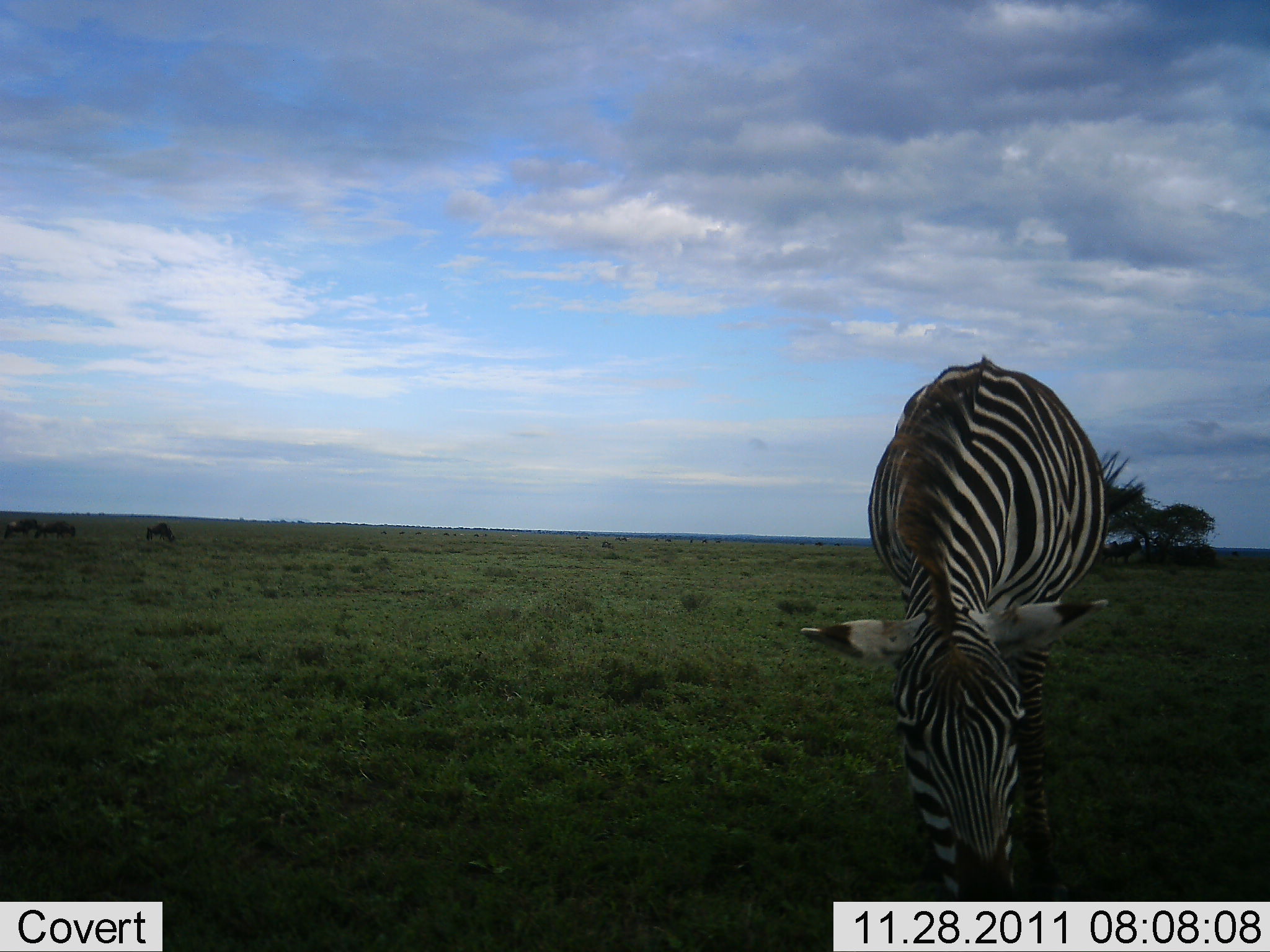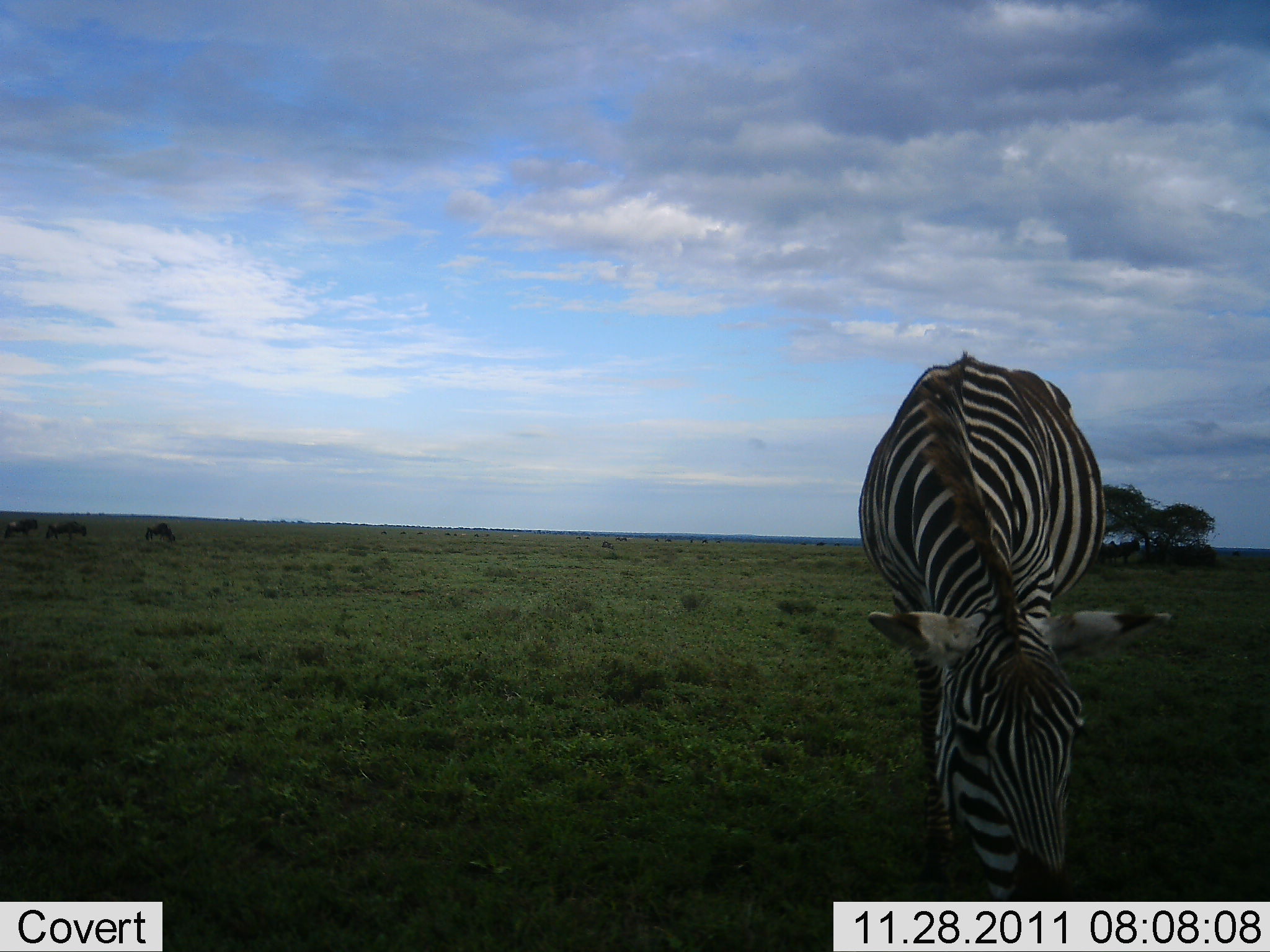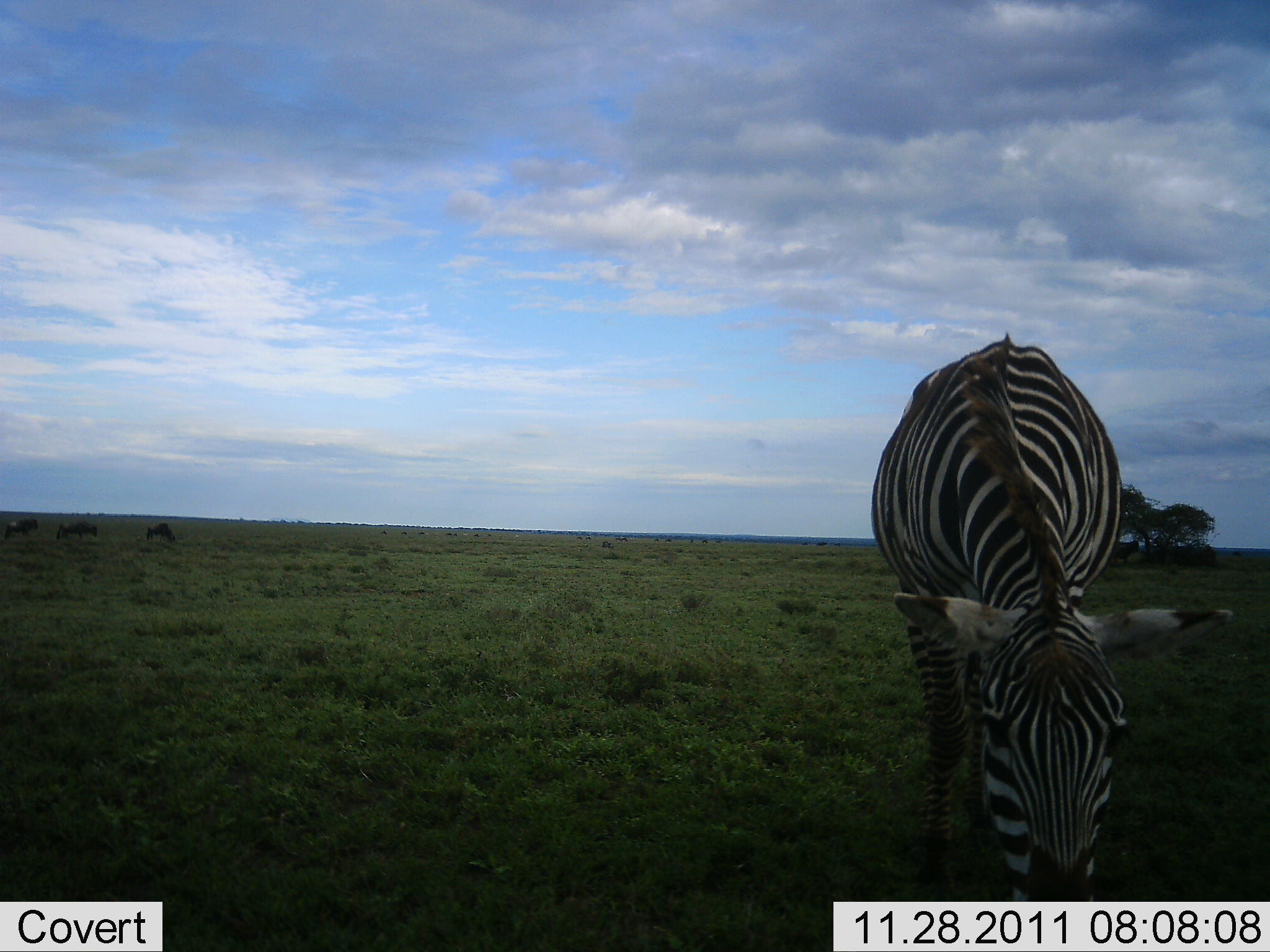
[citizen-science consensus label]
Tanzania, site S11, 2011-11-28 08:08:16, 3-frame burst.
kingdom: Animalia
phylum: Chordata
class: Mammalia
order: Perissodactyla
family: Equidae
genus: Equus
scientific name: Equus quagga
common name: plains zebra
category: zebra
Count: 1.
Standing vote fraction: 23%.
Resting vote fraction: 0%.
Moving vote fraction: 8%.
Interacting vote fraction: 0%.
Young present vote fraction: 0%.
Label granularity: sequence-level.